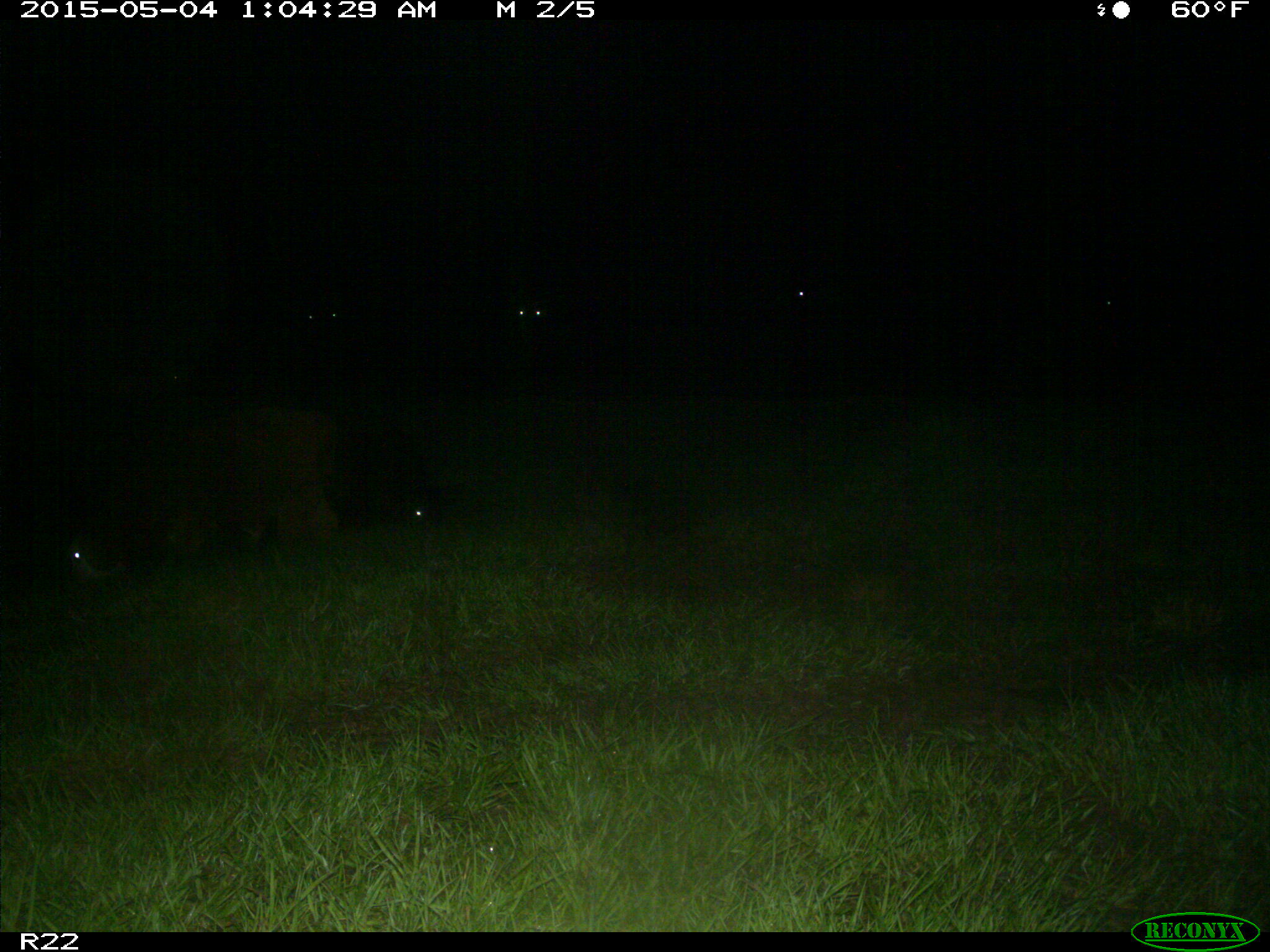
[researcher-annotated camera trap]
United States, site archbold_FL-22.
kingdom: Animalia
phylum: Chordata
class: Mammalia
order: Artiodactyla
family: Bovidae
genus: Bos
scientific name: Bos taurus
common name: domestic cow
Bos taurus (domestic cow).